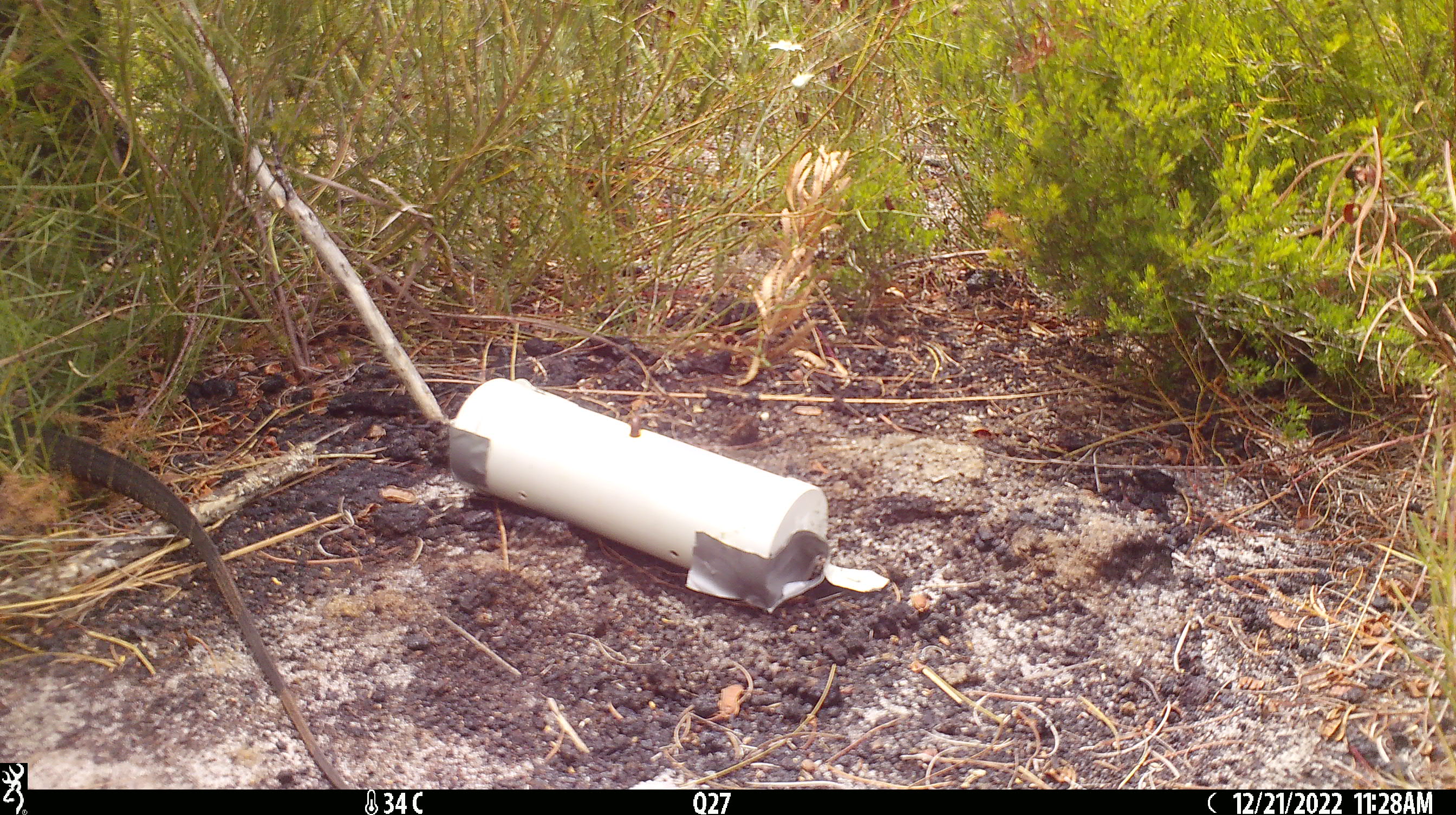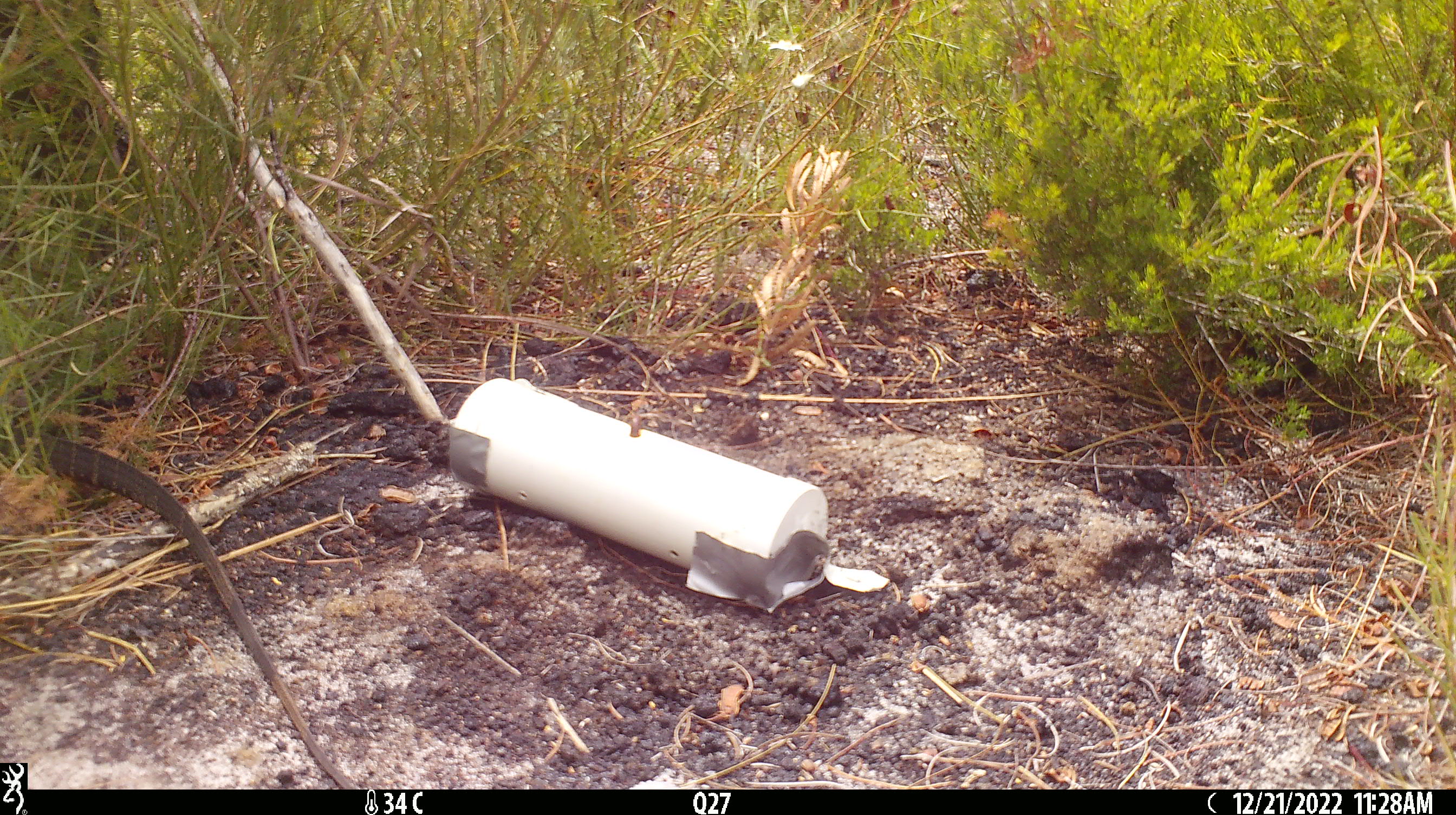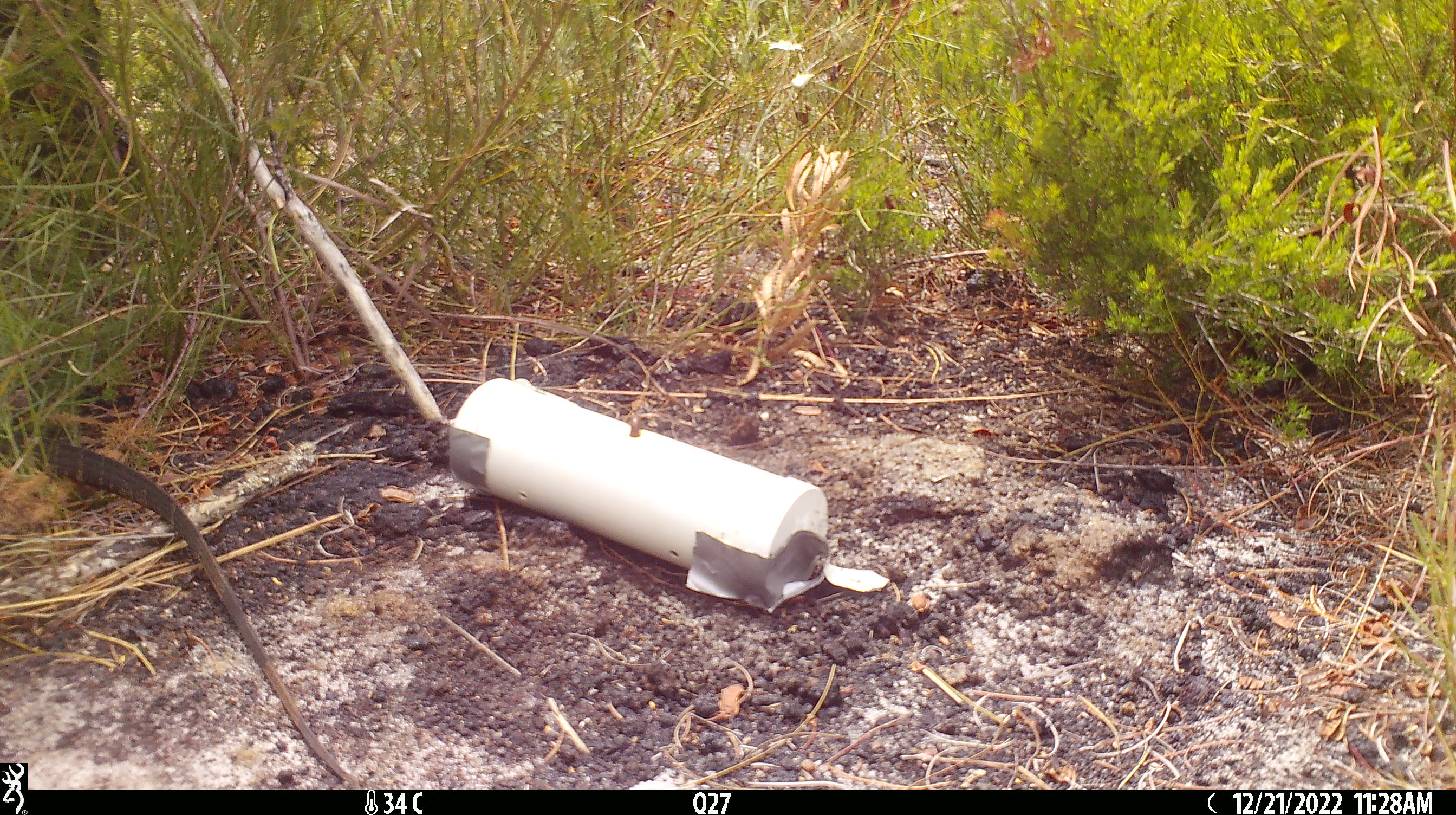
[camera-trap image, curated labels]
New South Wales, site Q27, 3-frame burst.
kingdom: Animalia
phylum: Chordata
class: Reptilia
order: Squamata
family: Varanidae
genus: Varanus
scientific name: Varanus varius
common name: lace monitor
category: goanna